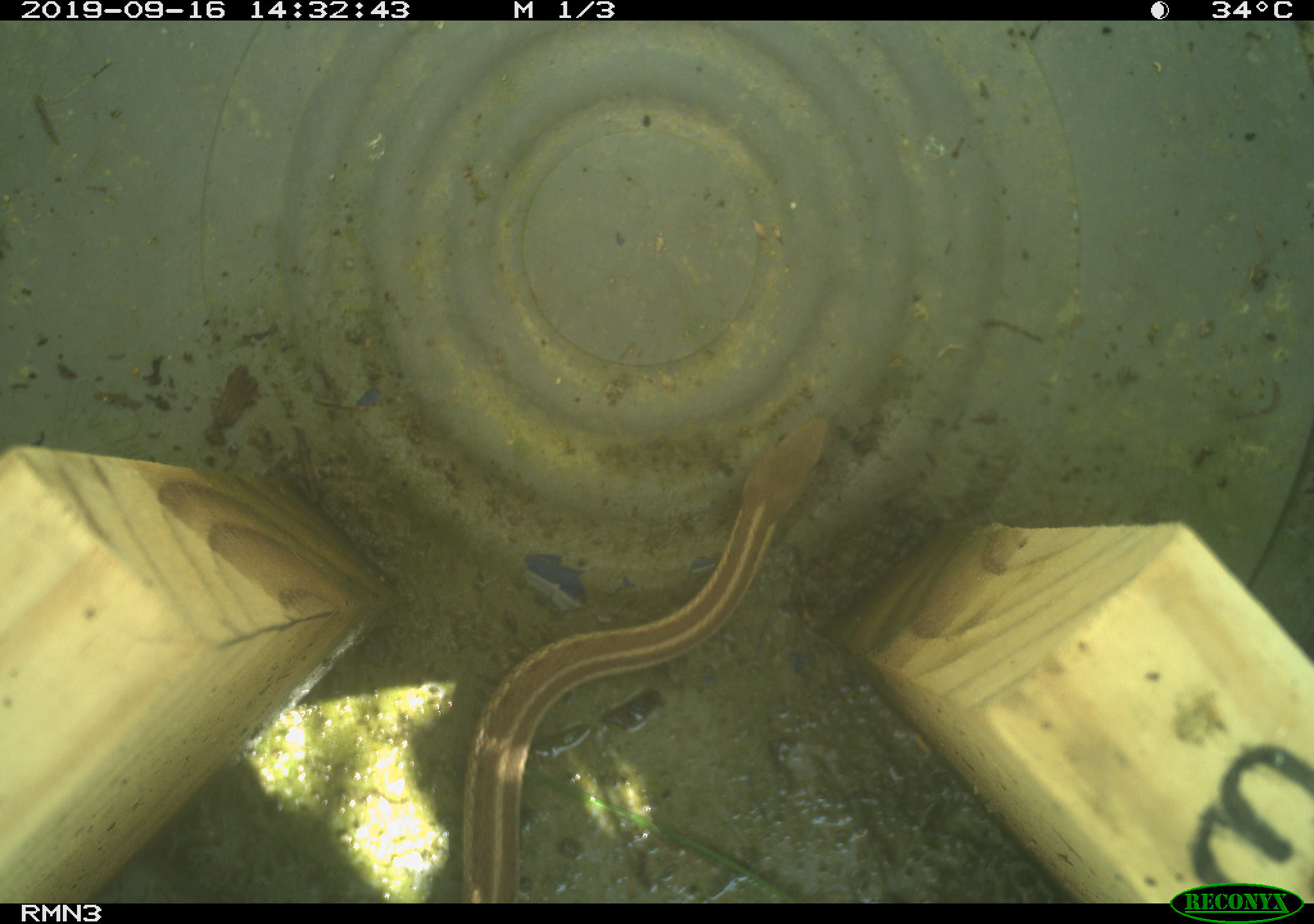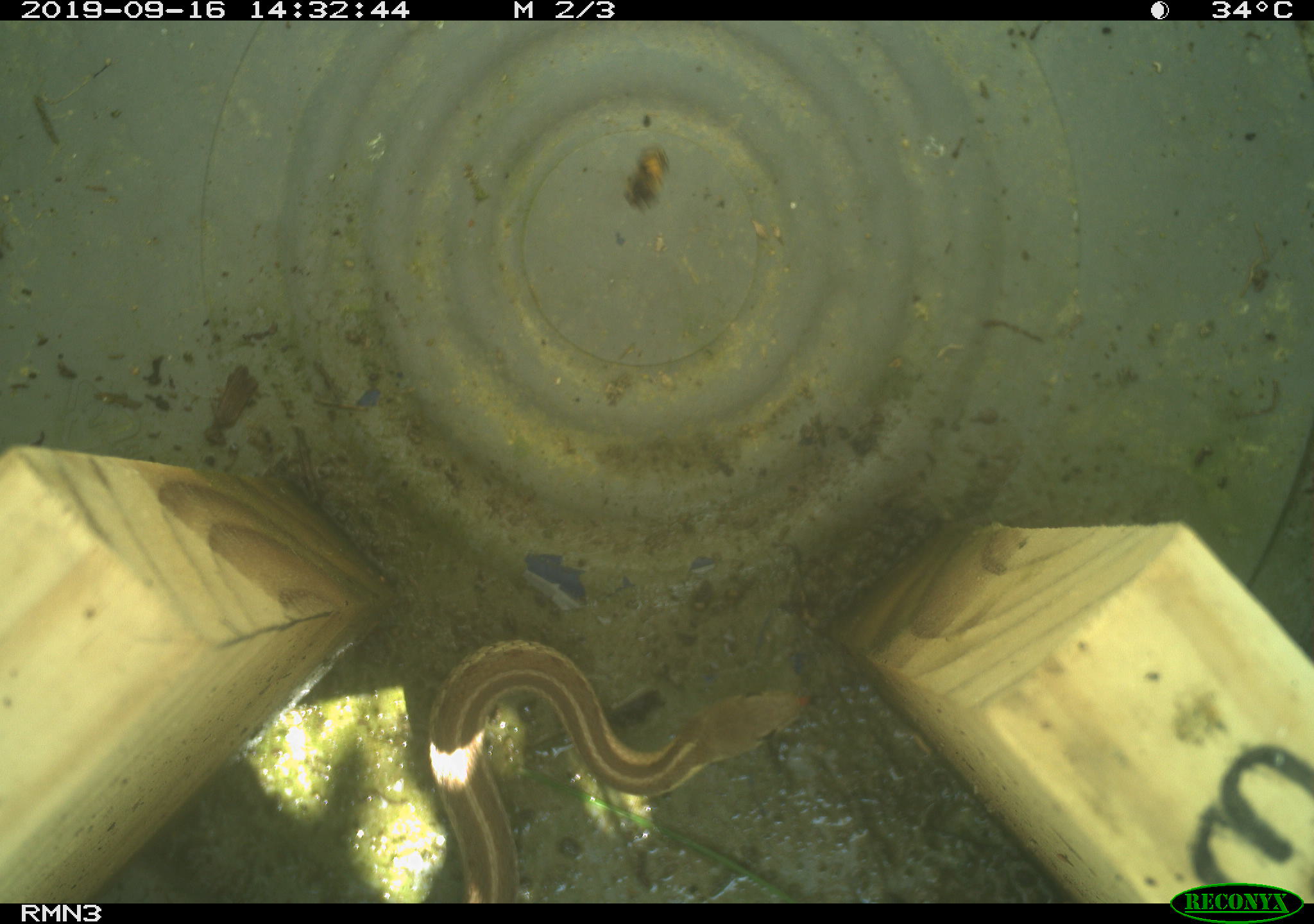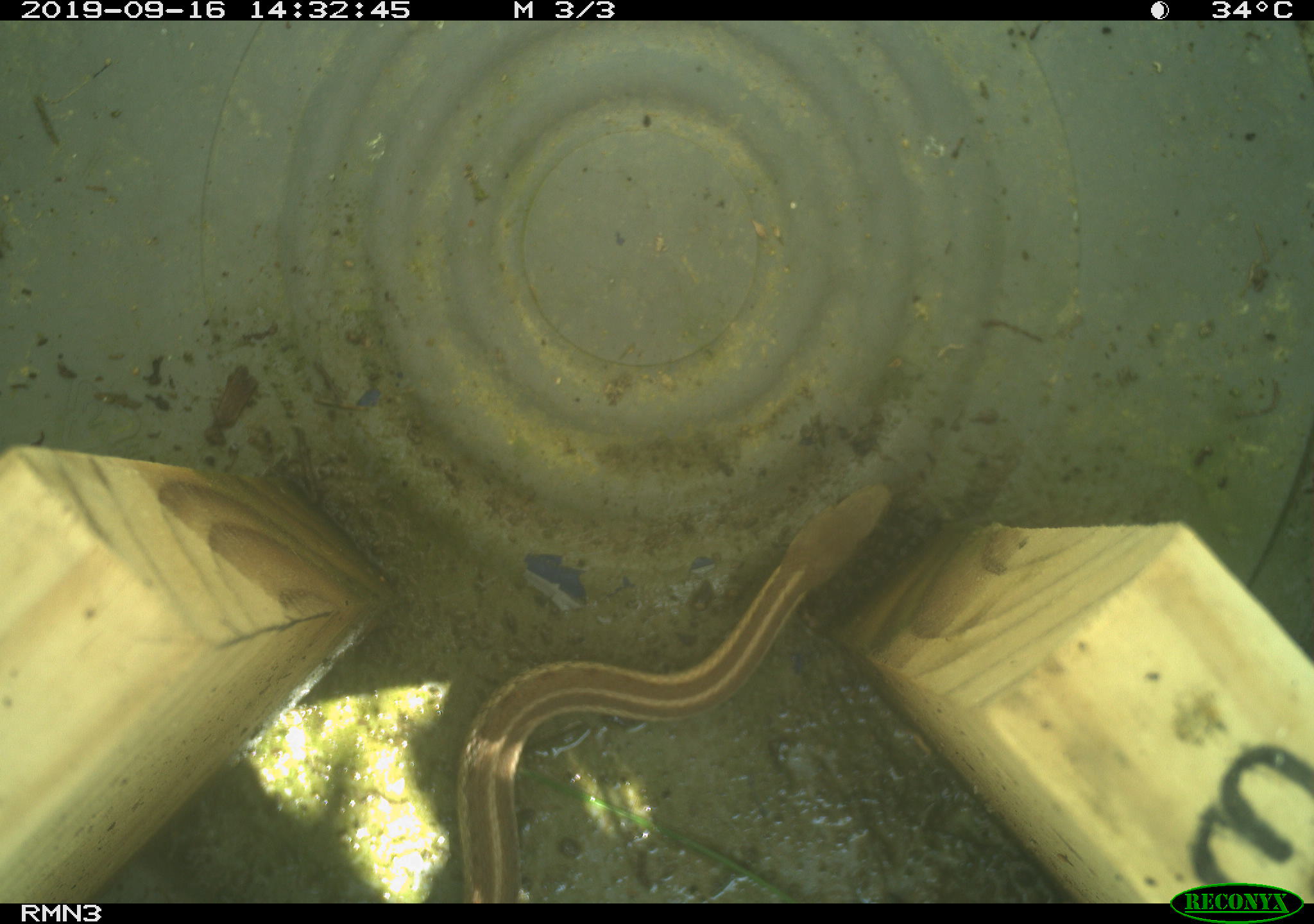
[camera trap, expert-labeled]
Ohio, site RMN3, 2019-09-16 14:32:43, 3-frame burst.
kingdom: Animalia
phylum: Chordata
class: Reptilia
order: Squamata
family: Colubridae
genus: Thamnophis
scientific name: Thamnophis sirtalis sirtalis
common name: eastern gartersnake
Eastern gartersnake (Thamnophis sirtalis sirtalis).